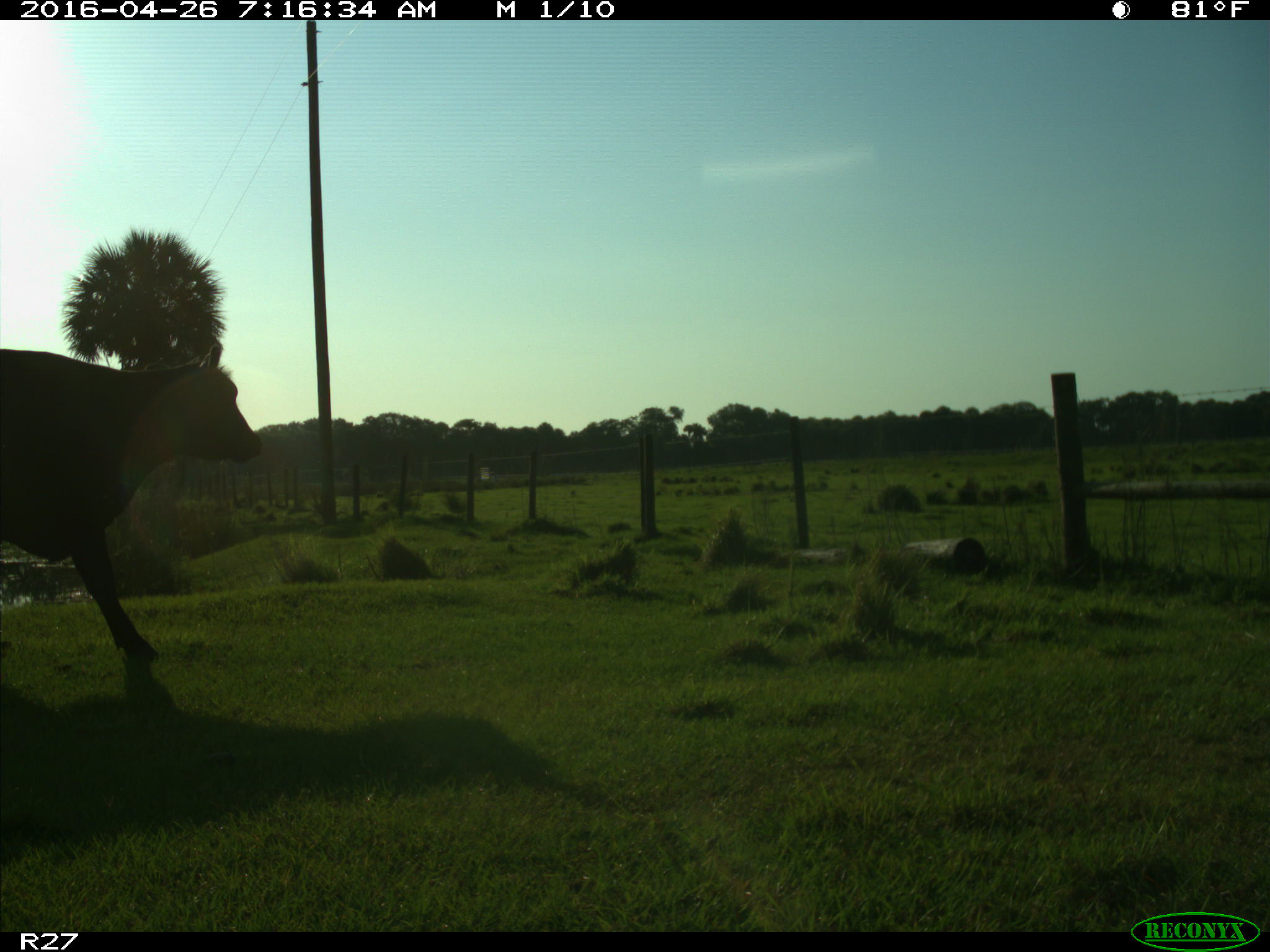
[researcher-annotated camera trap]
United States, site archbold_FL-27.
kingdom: Animalia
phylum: Chordata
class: Mammalia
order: Artiodactyla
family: Bovidae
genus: Bos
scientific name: Bos taurus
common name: domestic cow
Bos taurus (domestic cow).